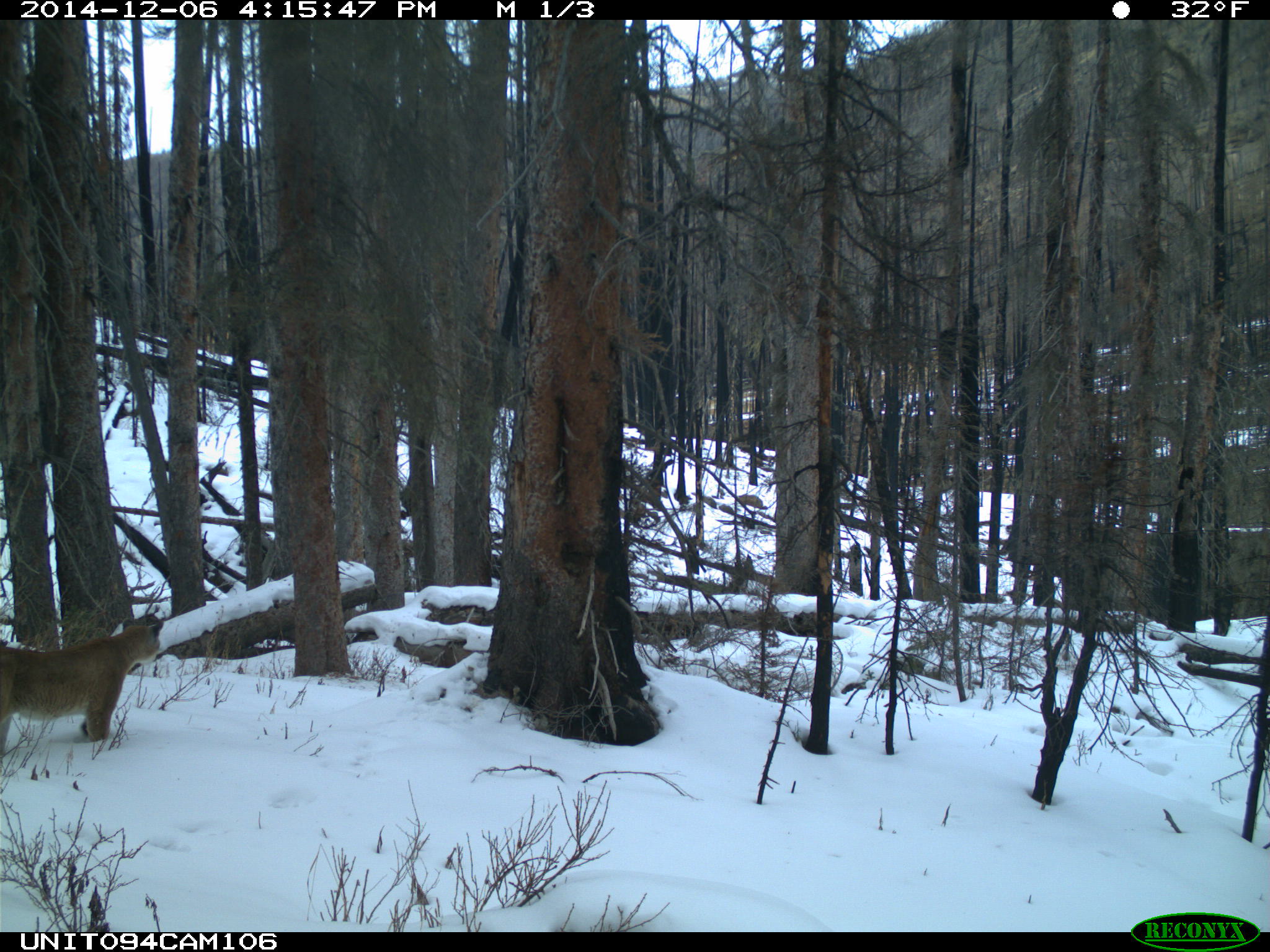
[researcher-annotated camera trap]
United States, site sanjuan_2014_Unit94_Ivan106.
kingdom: Animalia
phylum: Chordata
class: Mammalia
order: Carnivora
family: Felidae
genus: Puma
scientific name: Puma concolor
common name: mountain lion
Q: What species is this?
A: Puma concolor (mountain lion).